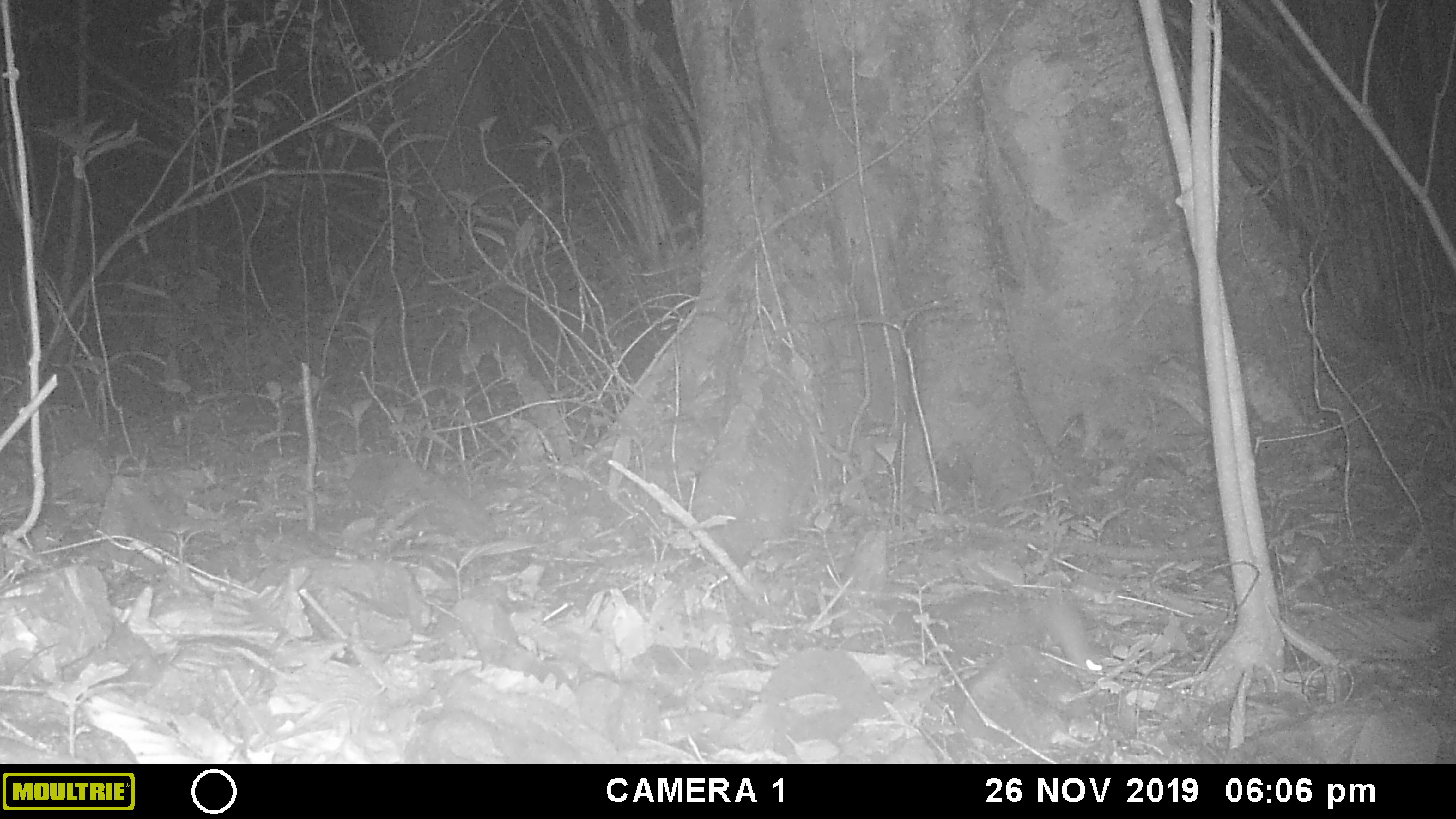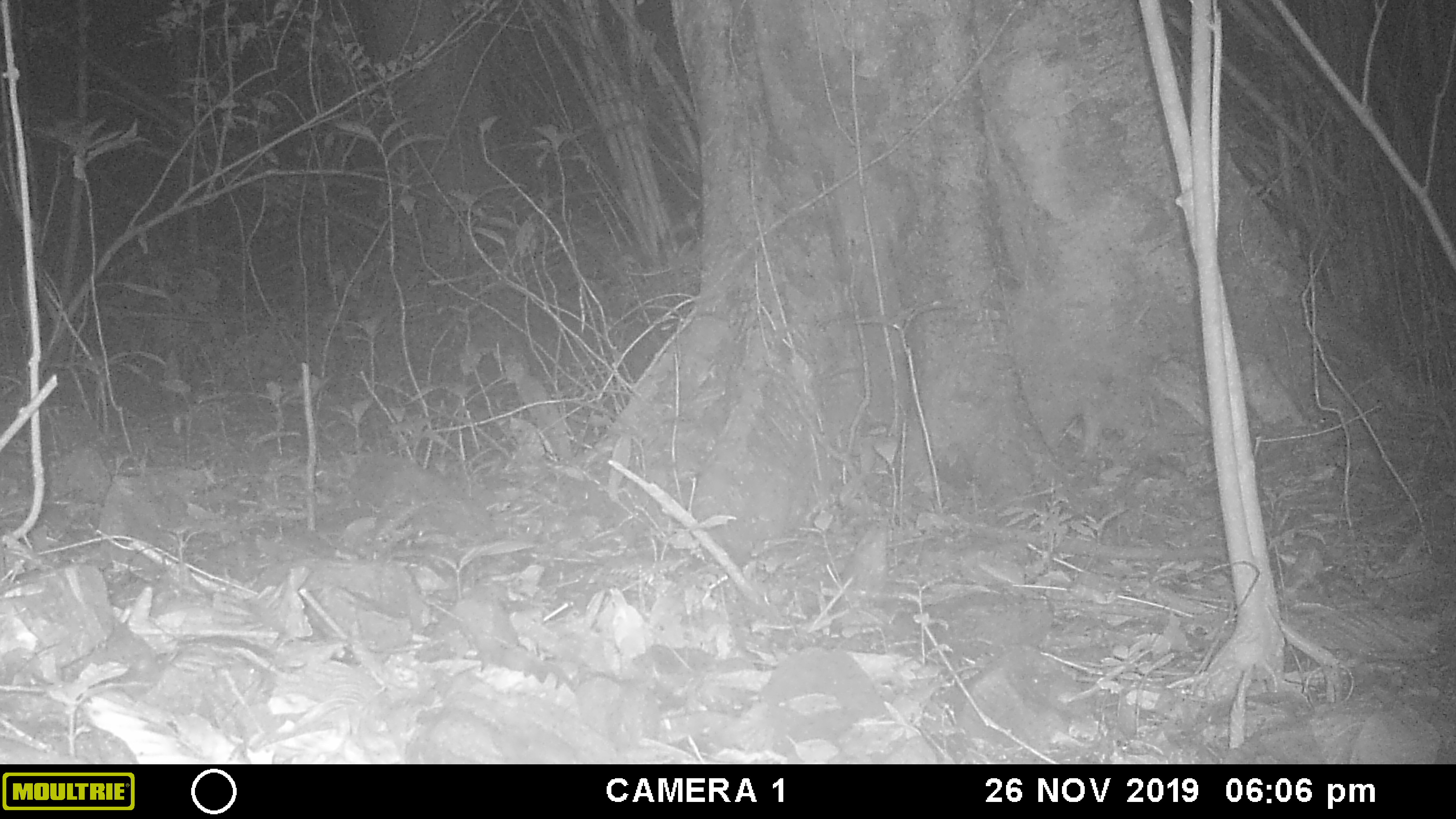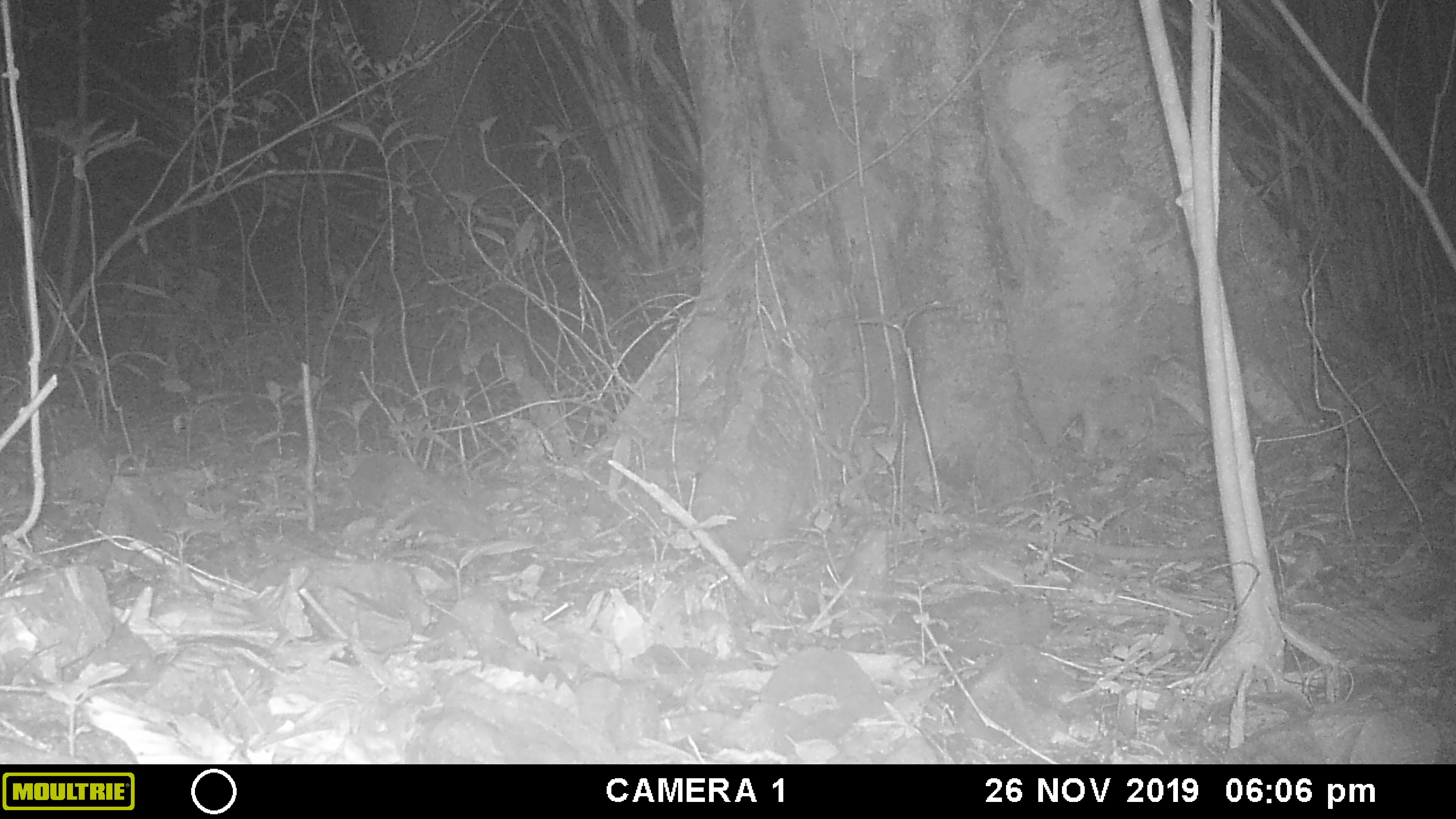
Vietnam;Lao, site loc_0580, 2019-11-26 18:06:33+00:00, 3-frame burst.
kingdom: Animalia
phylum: Chordata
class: Mammalia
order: Rodentia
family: Muridae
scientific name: Muridae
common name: old-world mice and rats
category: unidentified murid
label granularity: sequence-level